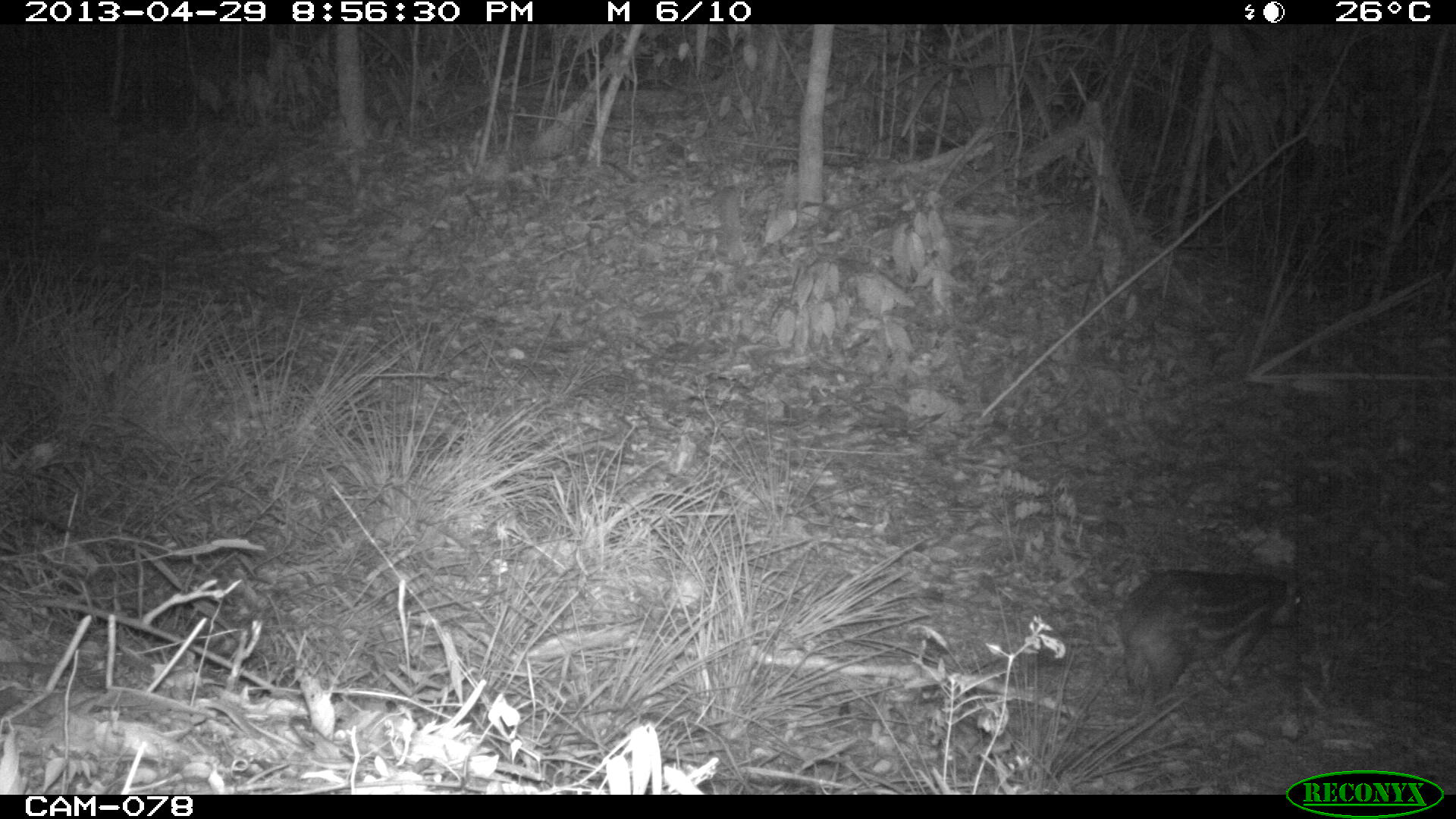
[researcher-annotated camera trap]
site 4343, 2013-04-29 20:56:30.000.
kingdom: Animalia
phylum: Chordata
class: Mammalia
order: Rodentia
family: Cuniculidae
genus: Cuniculus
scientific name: Cuniculus paca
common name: lowland paca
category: agouti paca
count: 1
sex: female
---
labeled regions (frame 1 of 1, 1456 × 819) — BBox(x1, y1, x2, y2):
agouti paca: BBox(1117, 568, 1305, 715)